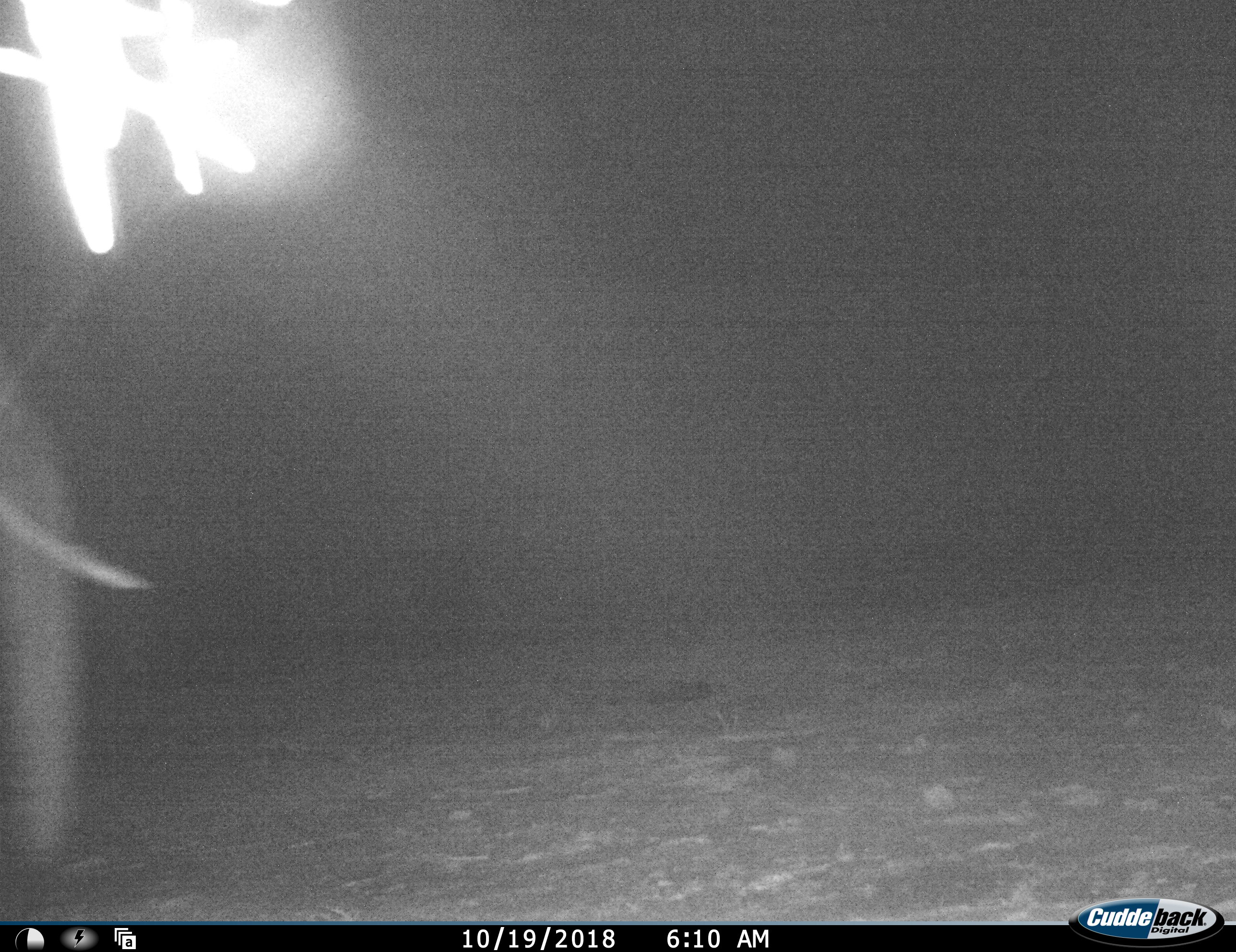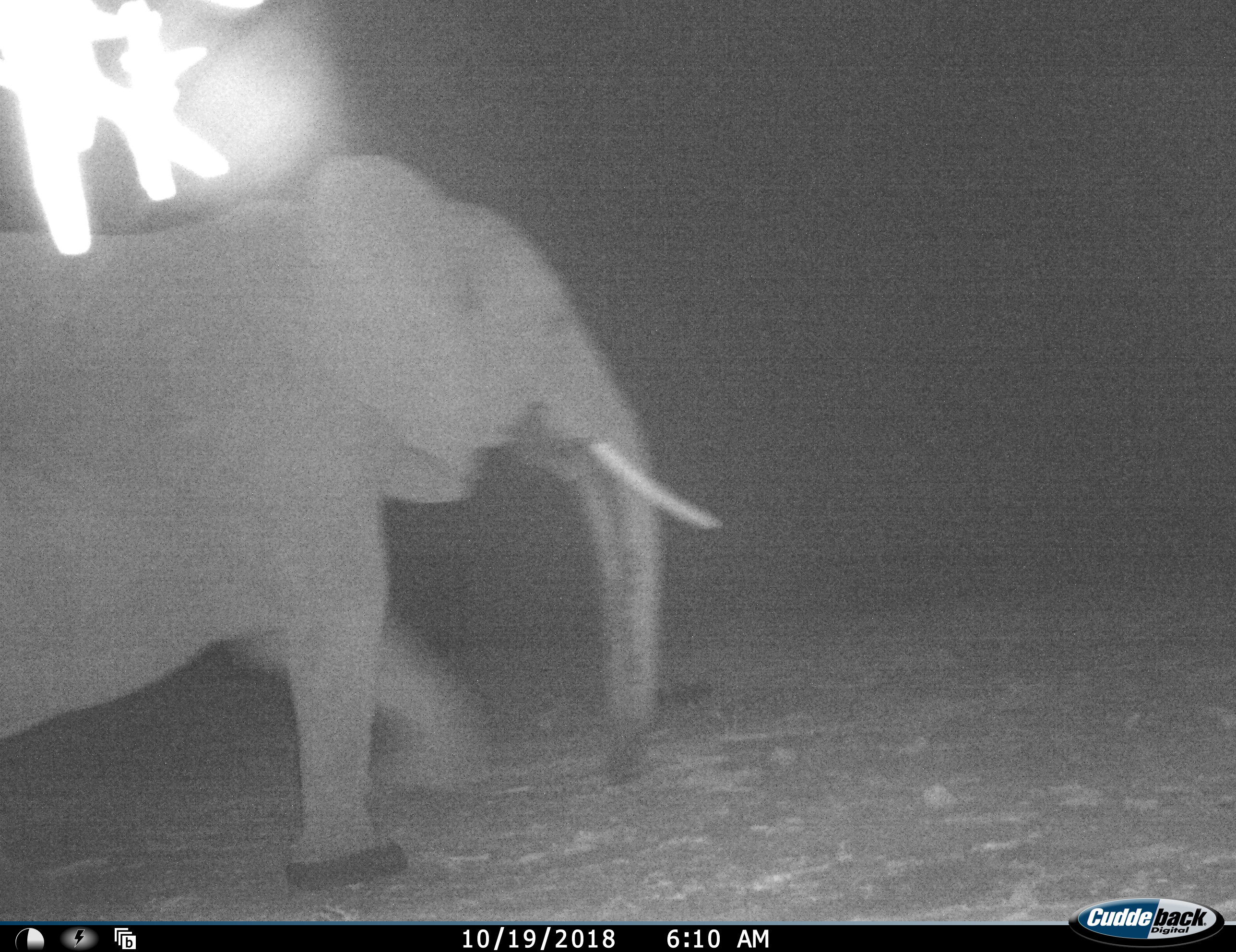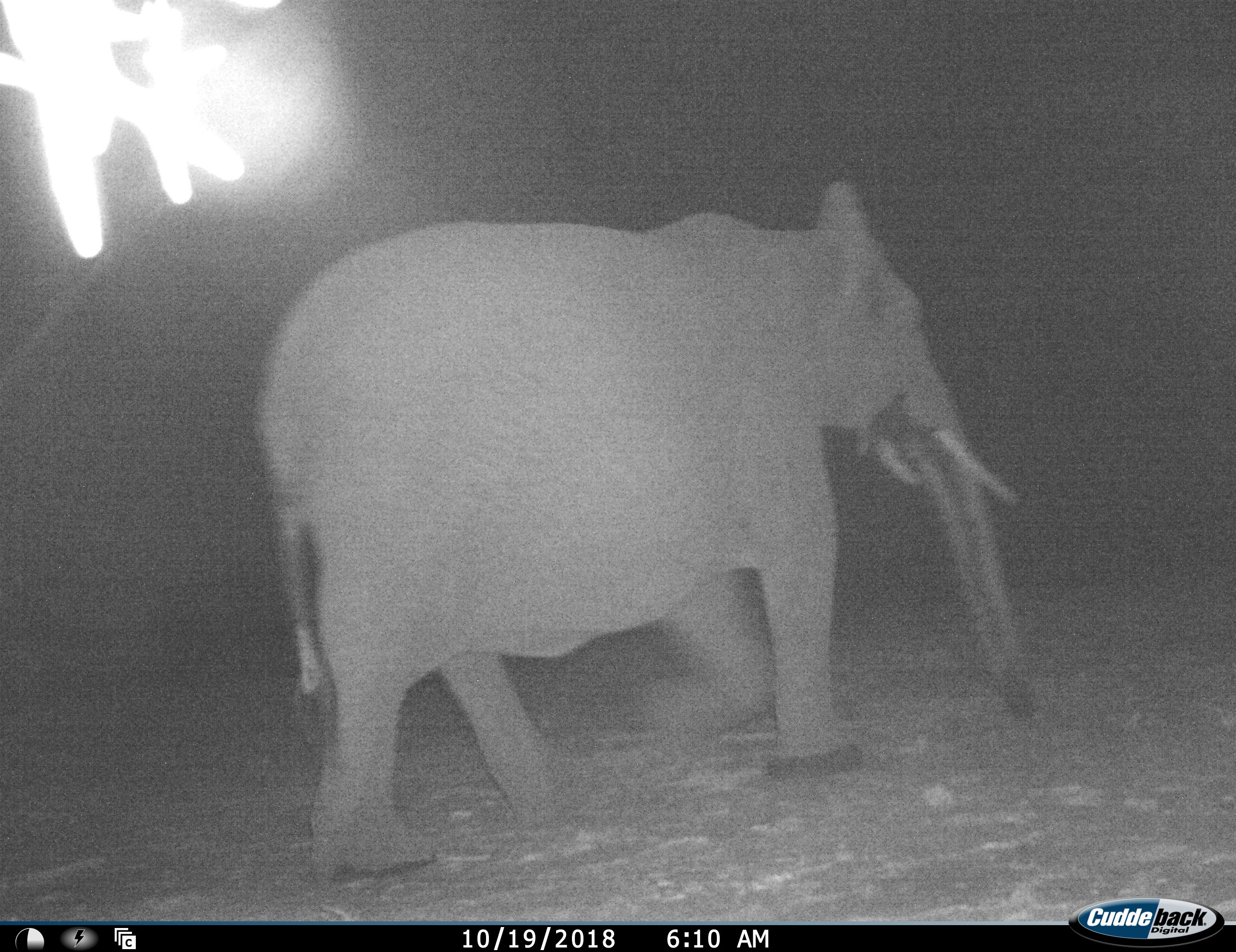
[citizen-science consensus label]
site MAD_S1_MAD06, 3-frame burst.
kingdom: Animalia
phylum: Chordata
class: Mammalia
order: Proboscidea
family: Elephantidae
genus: Loxodonta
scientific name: Loxodonta africana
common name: african bush elephant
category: elephant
Elephant (african bush elephant) (Loxodonta africana), count 1. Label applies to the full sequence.